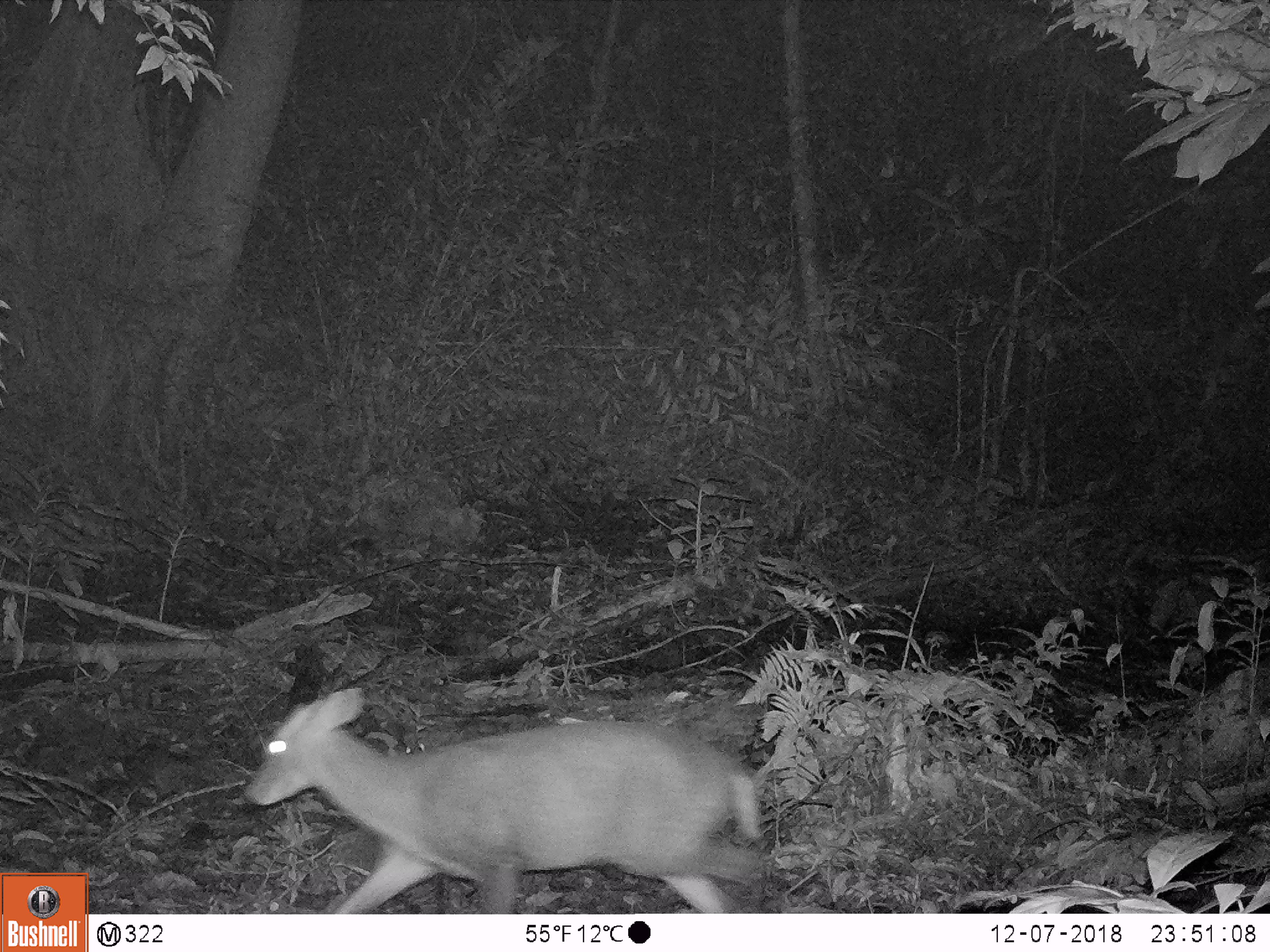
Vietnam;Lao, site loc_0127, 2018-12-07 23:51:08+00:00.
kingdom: Animalia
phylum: Chordata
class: Mammalia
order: Artiodactyla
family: Cervidae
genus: Muntiacus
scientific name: Muntiacus rooseveltorum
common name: roosevelt's muntjac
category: roosevelts muntjac group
Roosevelts muntjac group (roosevelt's muntjac) (Muntiacus rooseveltorum). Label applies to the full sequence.